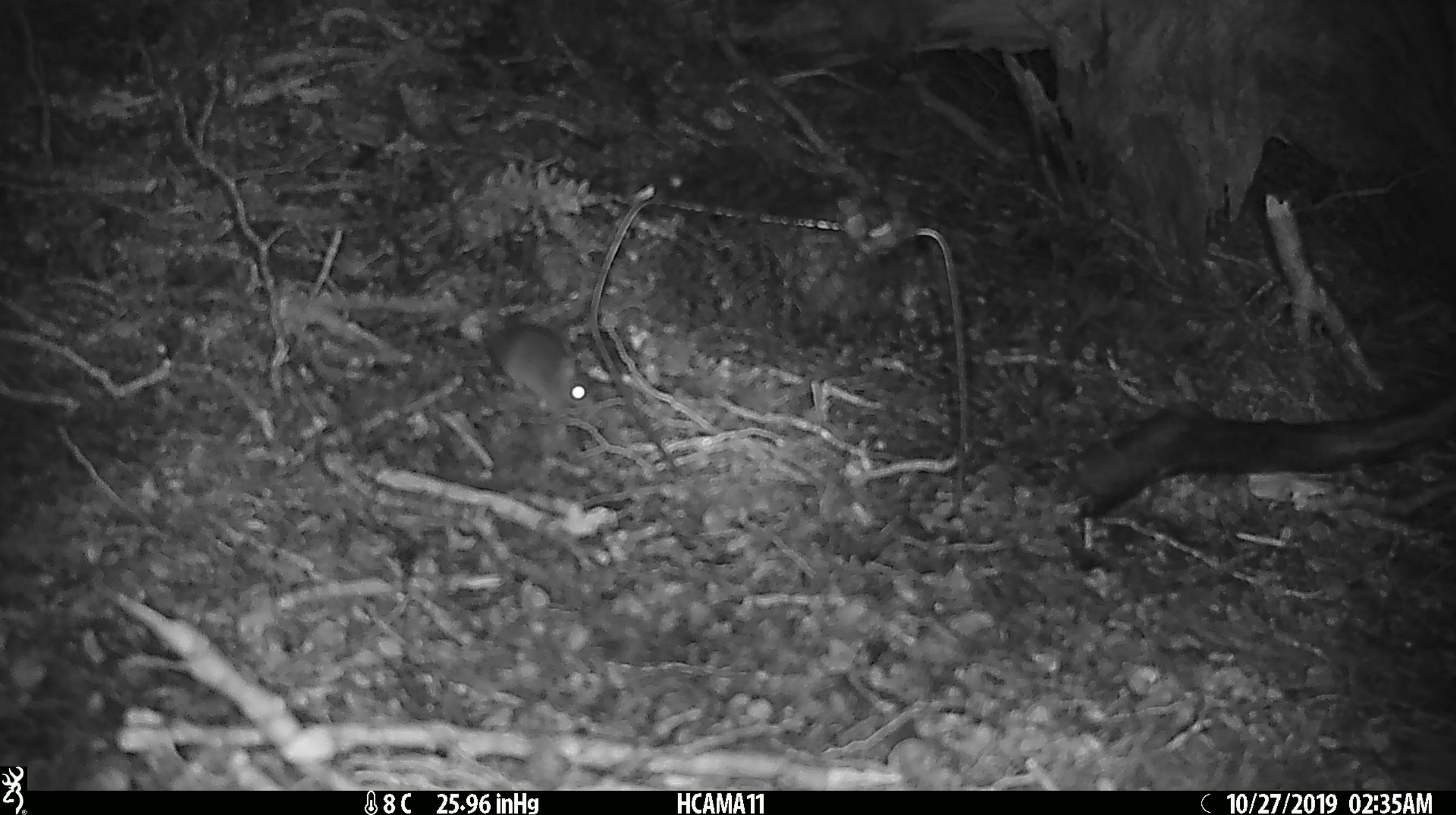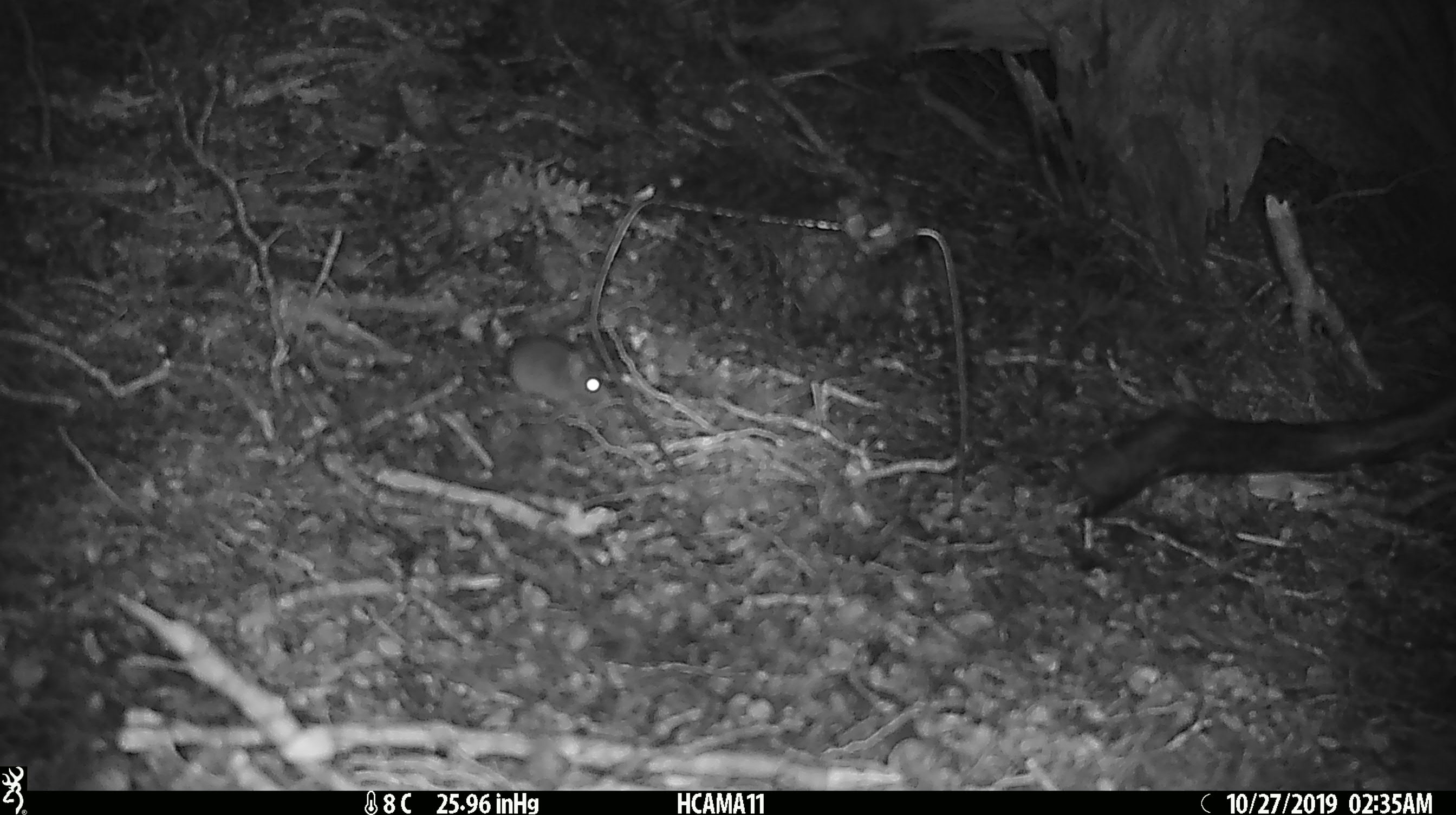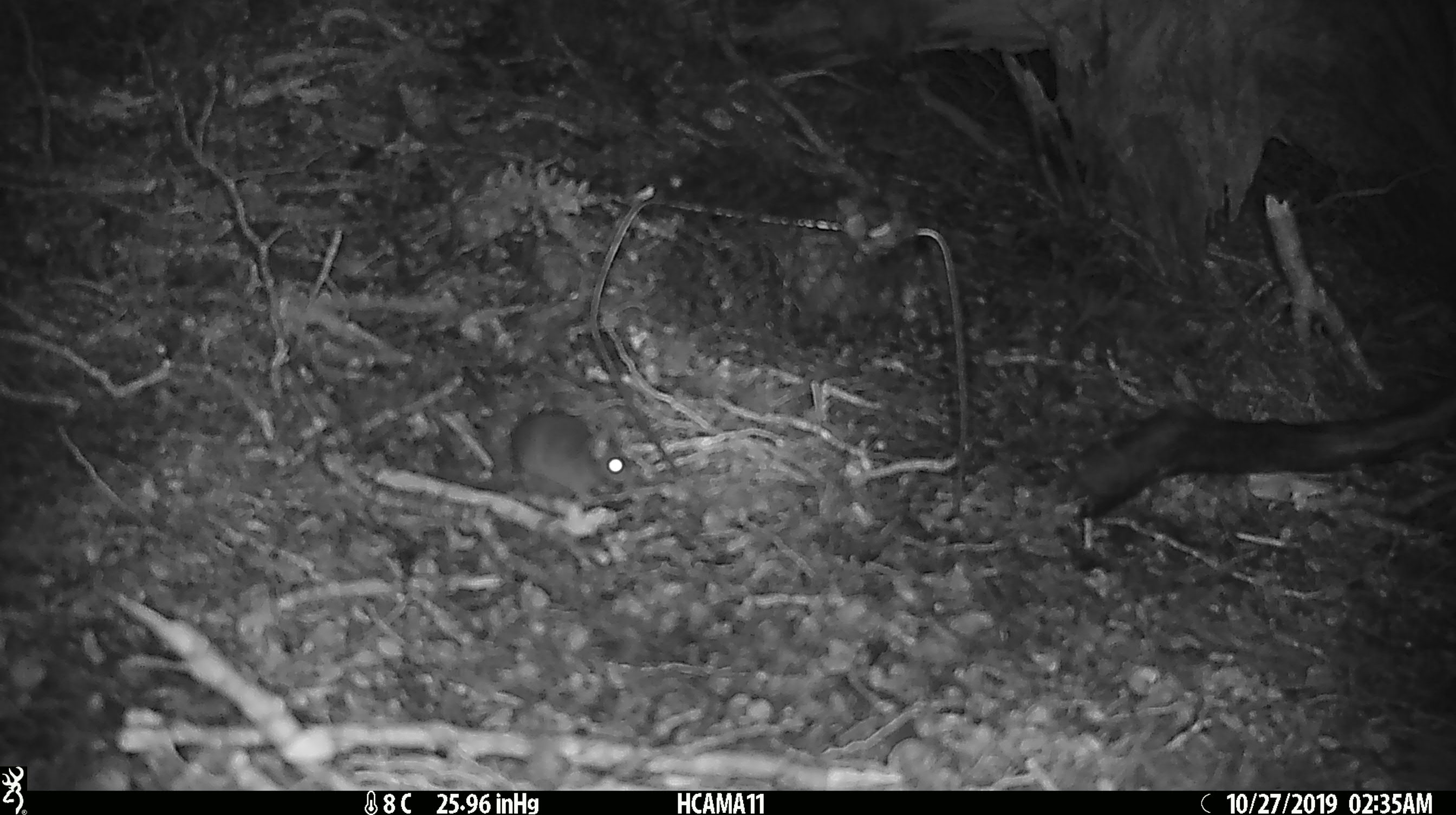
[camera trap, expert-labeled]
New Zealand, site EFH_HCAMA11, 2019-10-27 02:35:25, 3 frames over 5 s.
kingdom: Animalia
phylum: Chordata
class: Mammalia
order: Rodentia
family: Muridae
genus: Mus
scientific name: Mus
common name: mouse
Mouse (Mus).